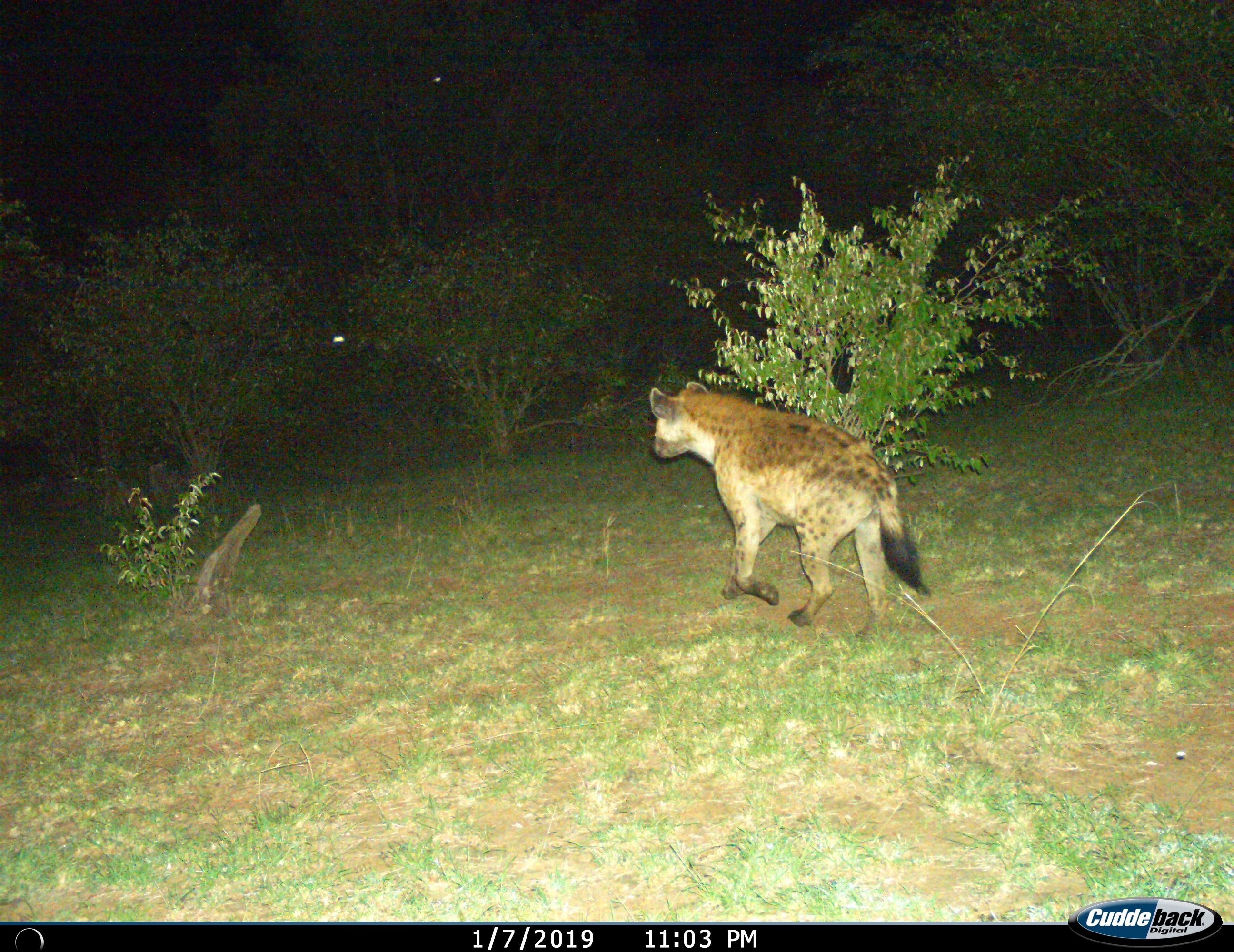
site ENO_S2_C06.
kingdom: Animalia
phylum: Chordata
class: Mammalia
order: Carnivora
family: Hyaenidae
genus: Crocuta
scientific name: Crocuta crocuta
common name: spotted hyena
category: hyenaspotted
Hyenaspotted (spotted hyena) (Crocuta crocuta), count 1. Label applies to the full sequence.